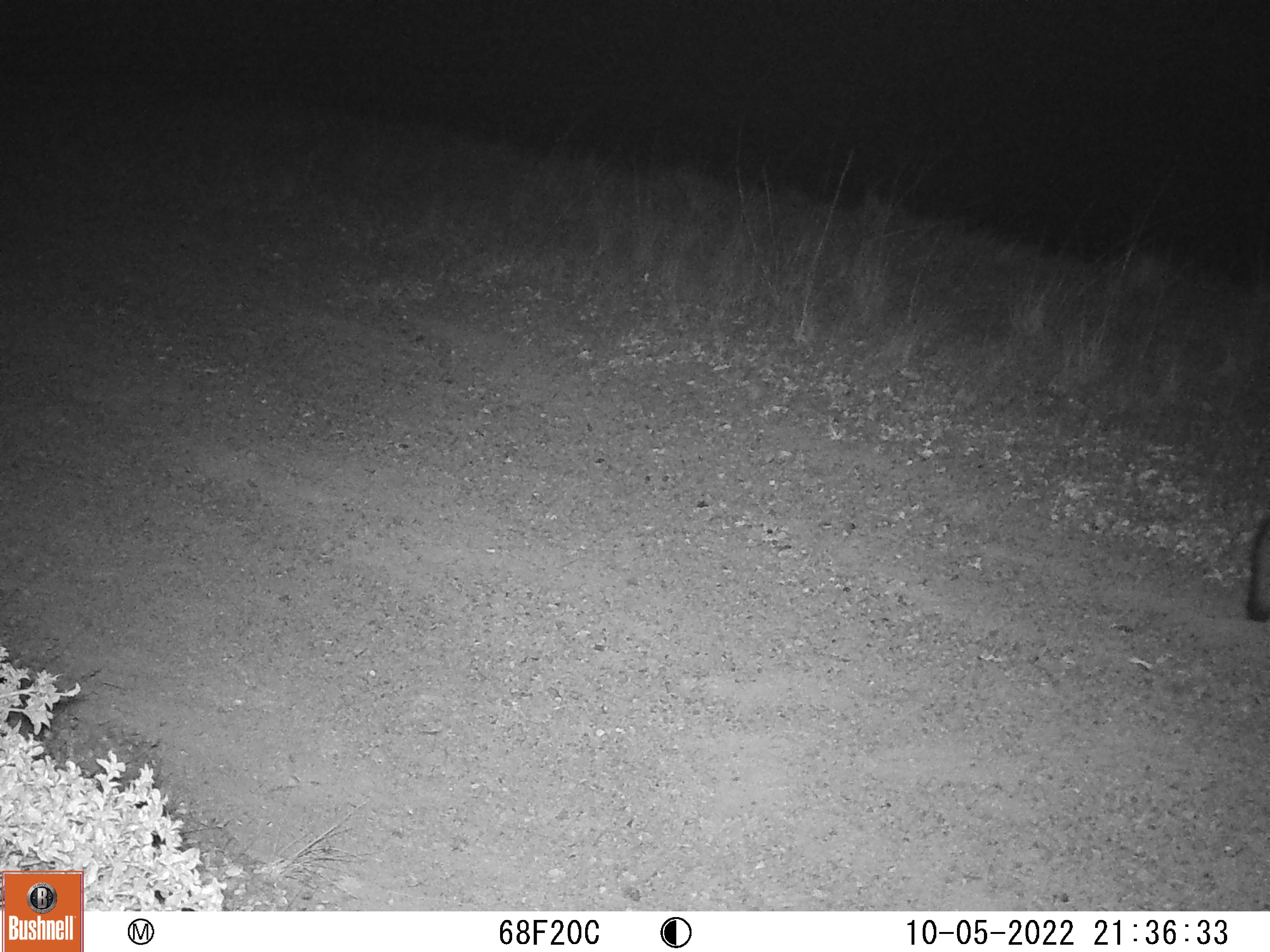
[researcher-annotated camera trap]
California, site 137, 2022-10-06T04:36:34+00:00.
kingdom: Animalia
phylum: Chordata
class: Mammalia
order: Carnivora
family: Canidae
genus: Urocyon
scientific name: Urocyon cinereoargenteus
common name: gray fox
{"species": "gray fox (Urocyon cinereoargenteus)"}